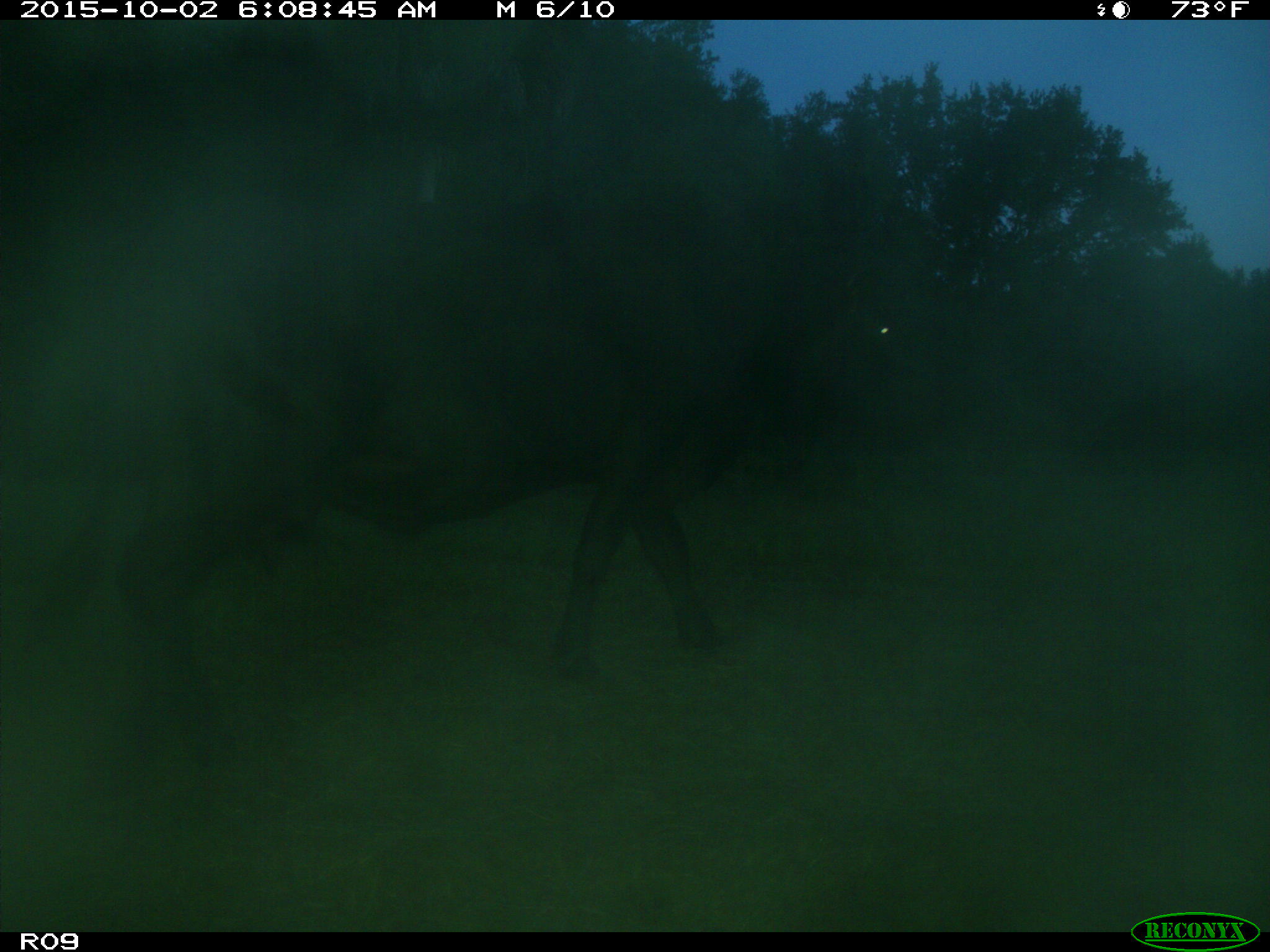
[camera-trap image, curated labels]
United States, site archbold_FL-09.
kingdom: Animalia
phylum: Chordata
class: Mammalia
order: Artiodactyla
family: Bovidae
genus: Bos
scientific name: Bos taurus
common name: domestic cow